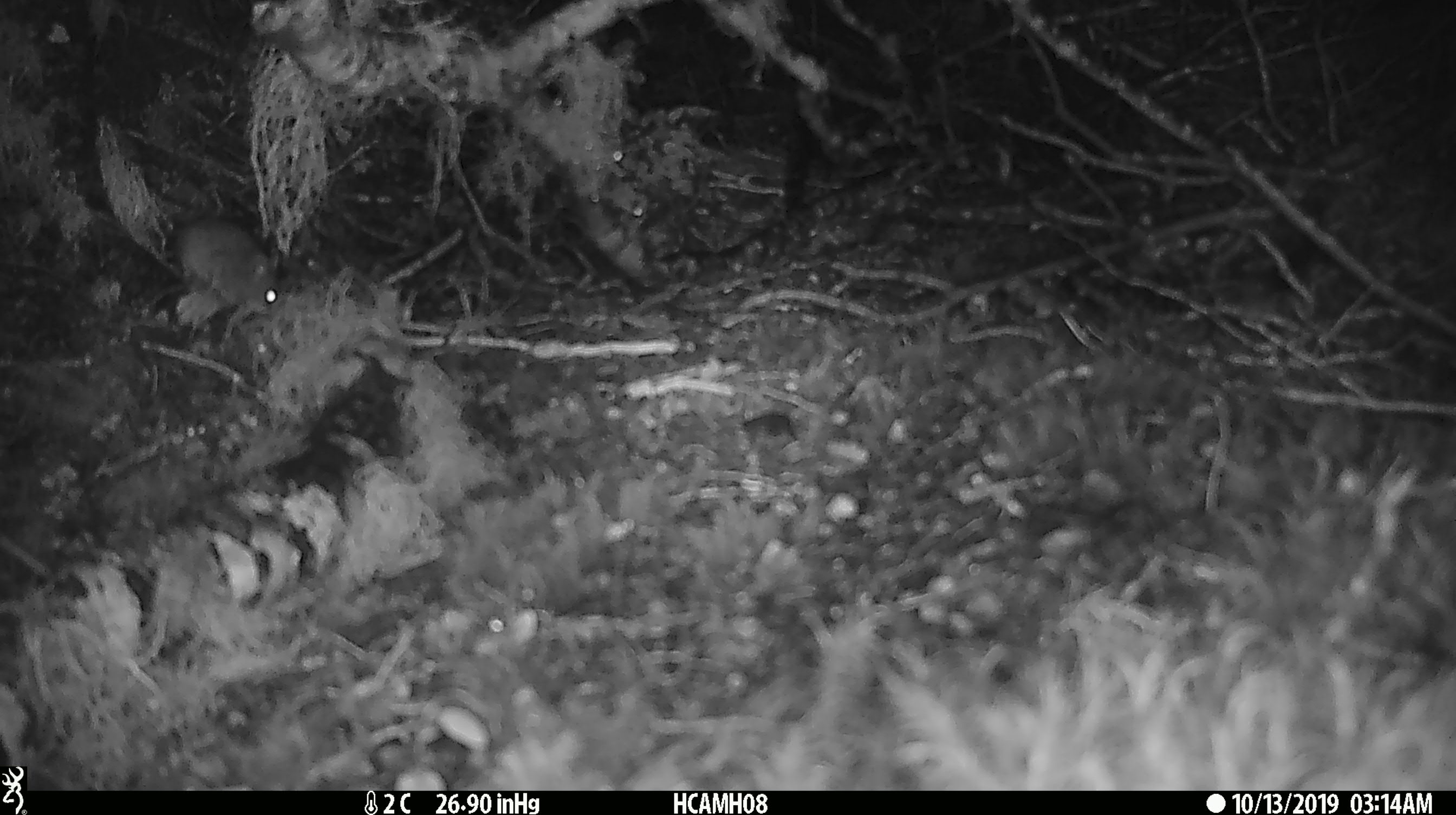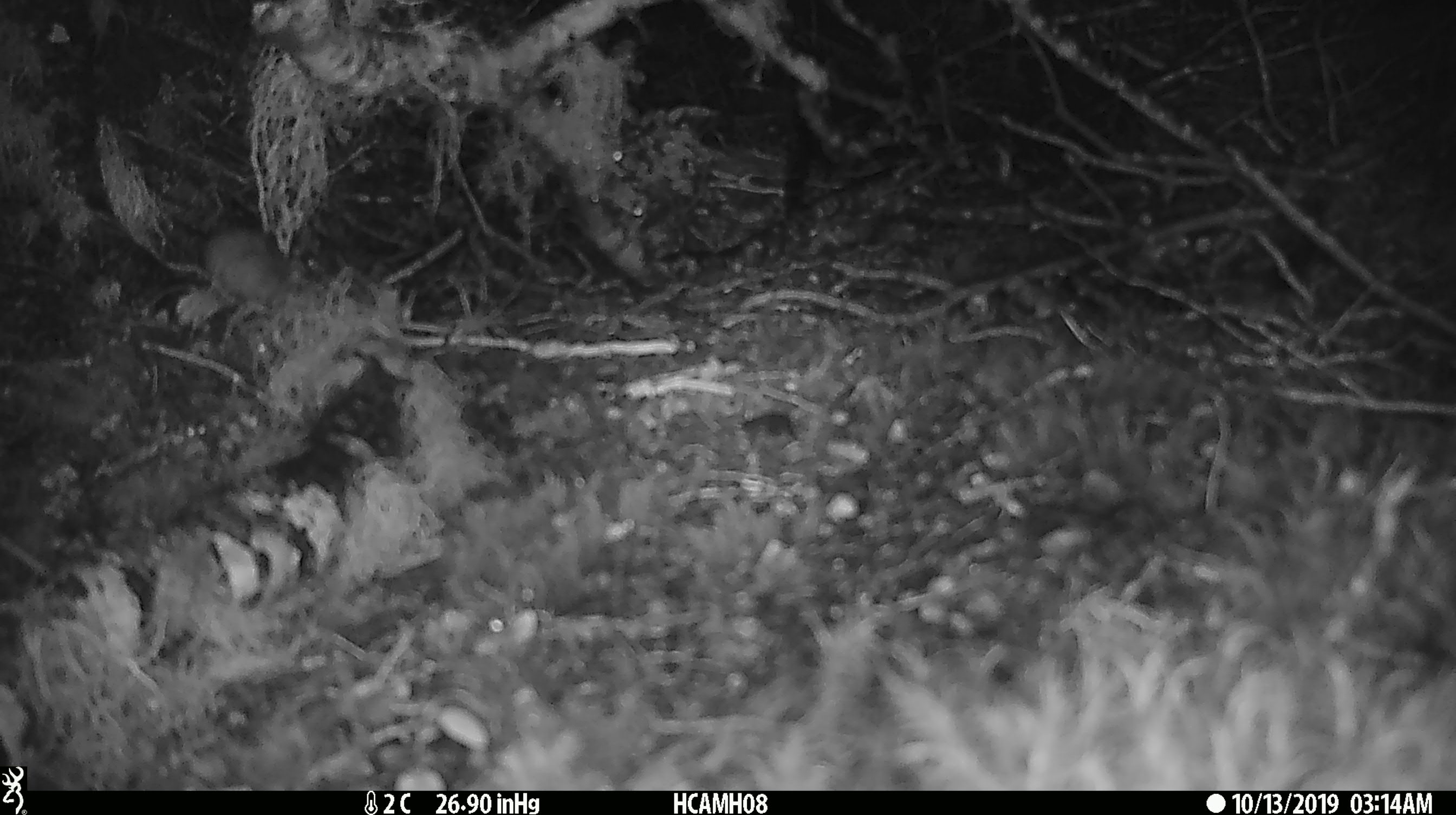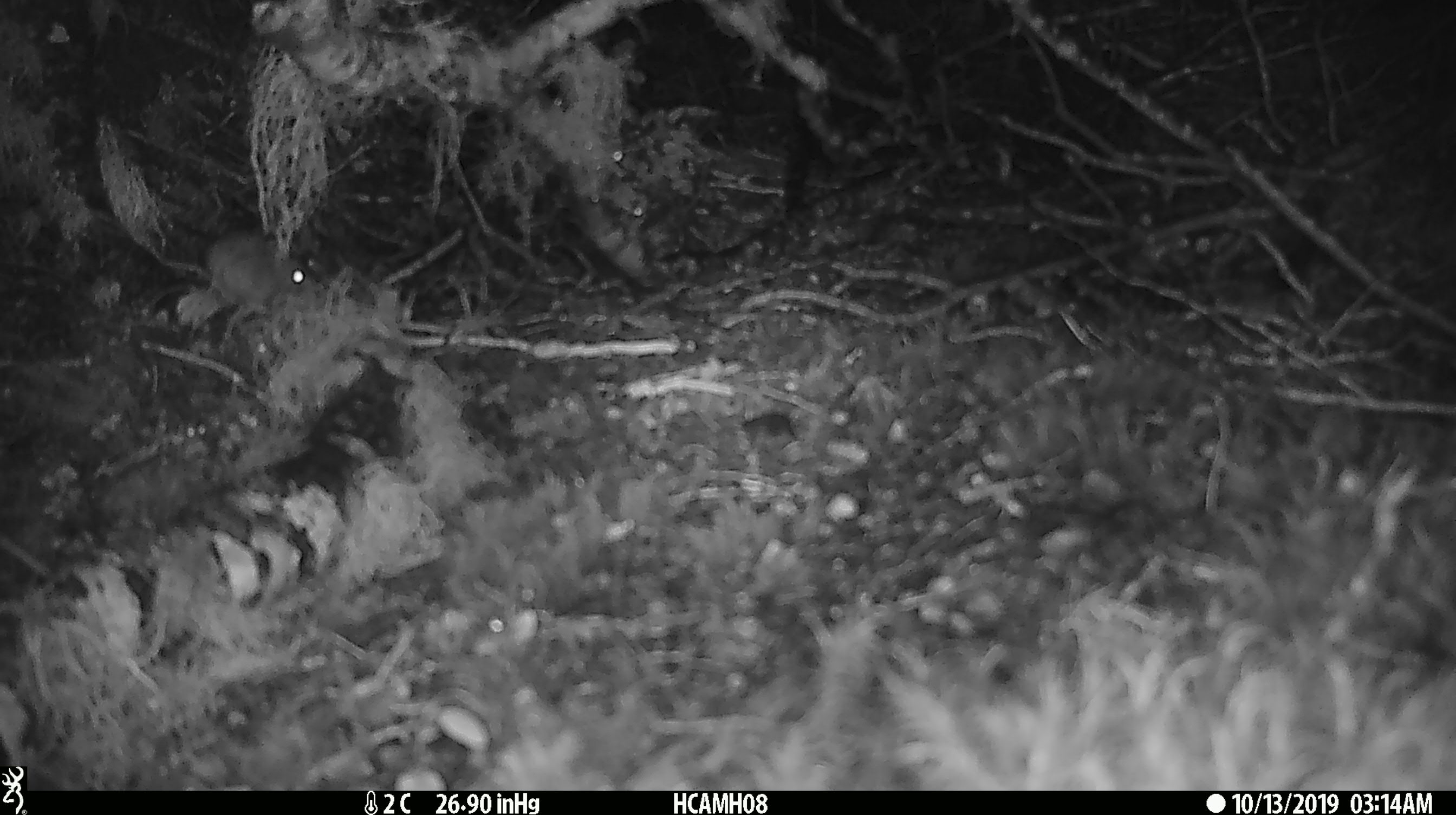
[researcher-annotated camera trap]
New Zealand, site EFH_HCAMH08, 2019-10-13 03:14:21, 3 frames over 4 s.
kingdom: Animalia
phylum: Chordata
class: Mammalia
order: Rodentia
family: Muridae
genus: Mus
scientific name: Mus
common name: mouse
Mouse (Mus).